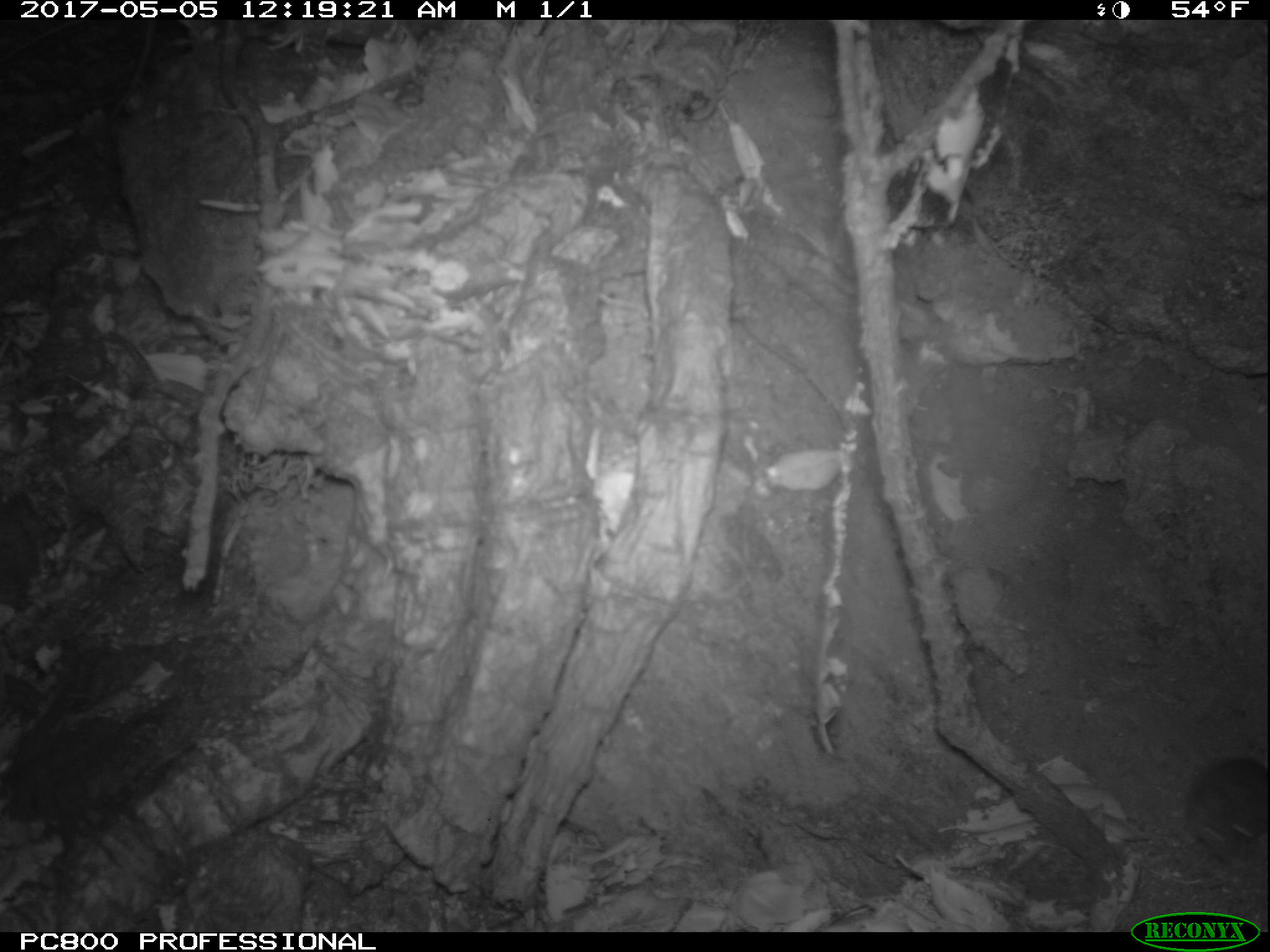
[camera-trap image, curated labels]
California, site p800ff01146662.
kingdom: Animalia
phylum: Chordata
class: Mammalia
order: Rodentia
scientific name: Rodentia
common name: rodent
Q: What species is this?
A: Rodent (Rodentia).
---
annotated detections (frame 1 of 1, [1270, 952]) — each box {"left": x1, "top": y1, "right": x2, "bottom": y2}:
rodent: {"left": 1181, "top": 756, "right": 1269, "bottom": 865}